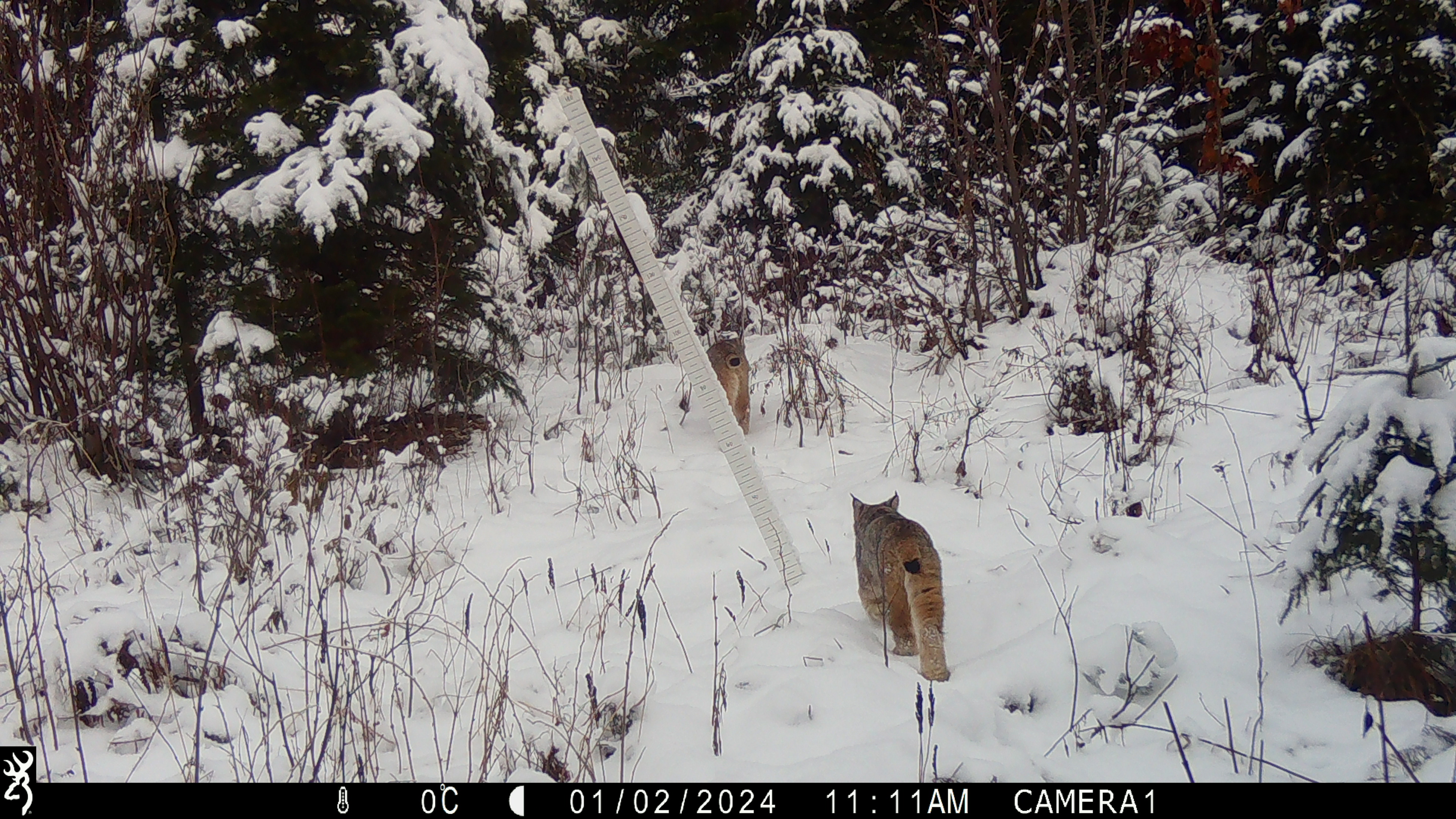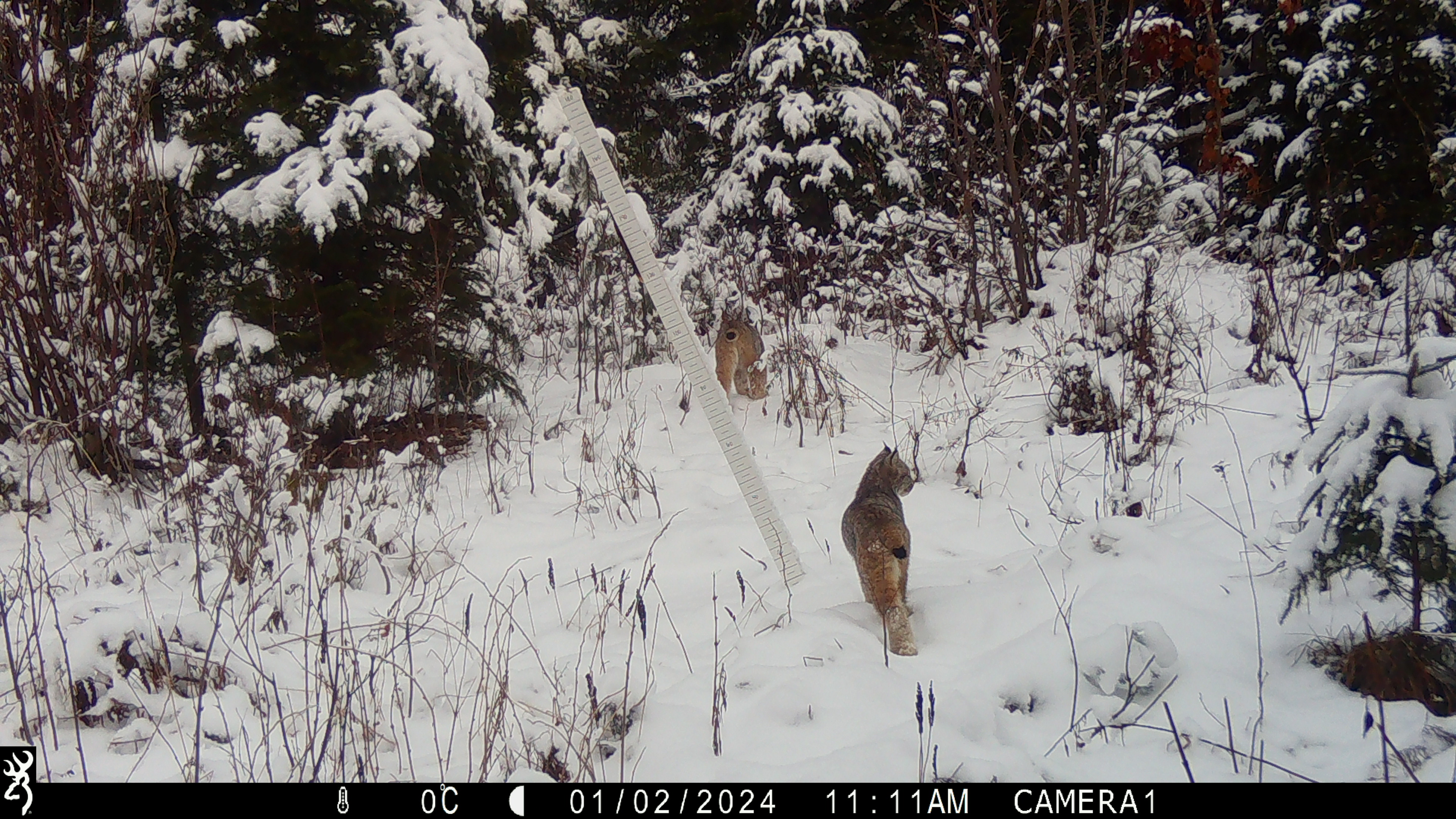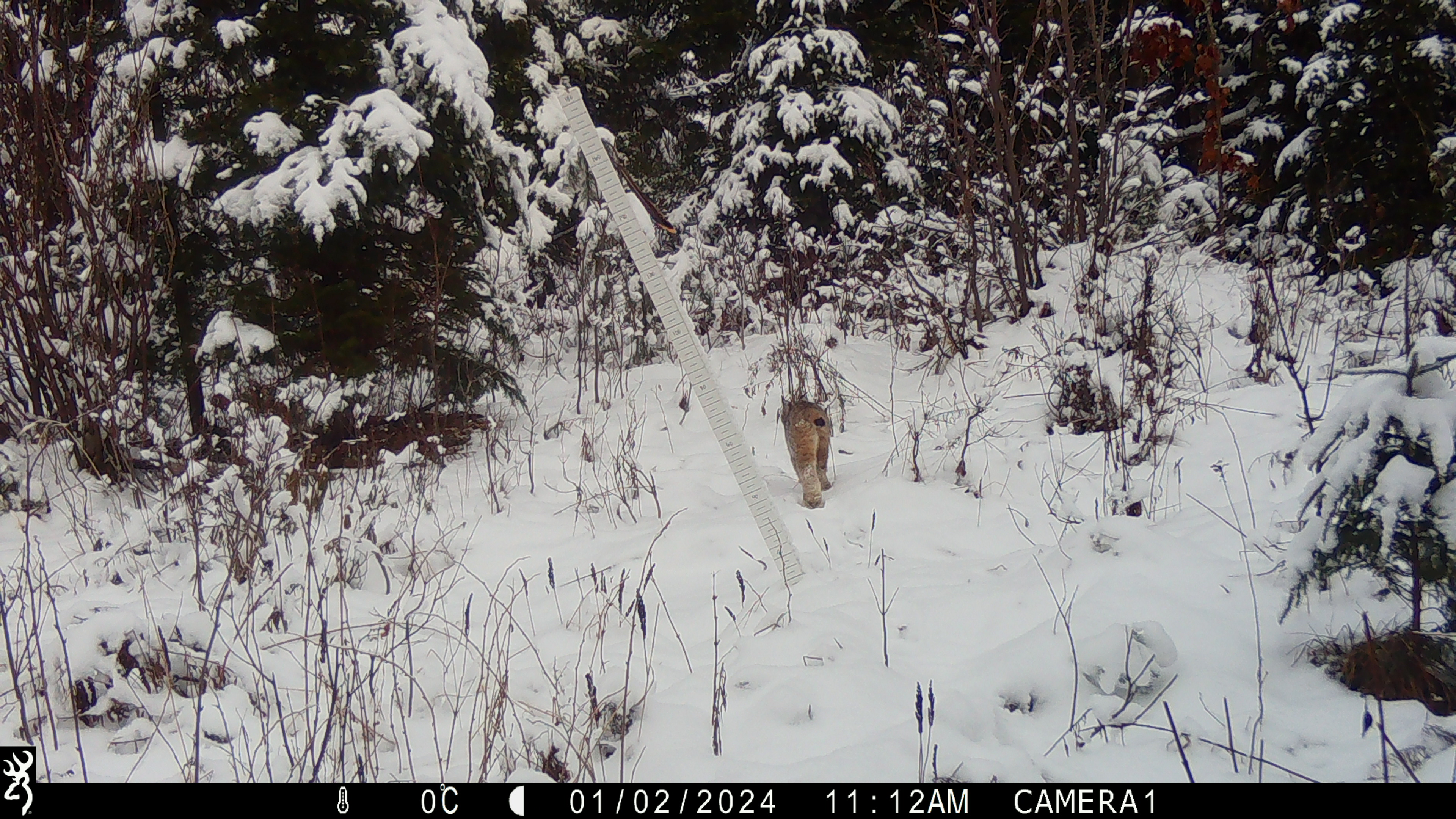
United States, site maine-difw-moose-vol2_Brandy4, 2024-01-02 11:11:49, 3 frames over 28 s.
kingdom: Animalia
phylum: Chordata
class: Mammalia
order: Carnivora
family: Felidae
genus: Lynx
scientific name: Lynx canadensis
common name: canada lynx